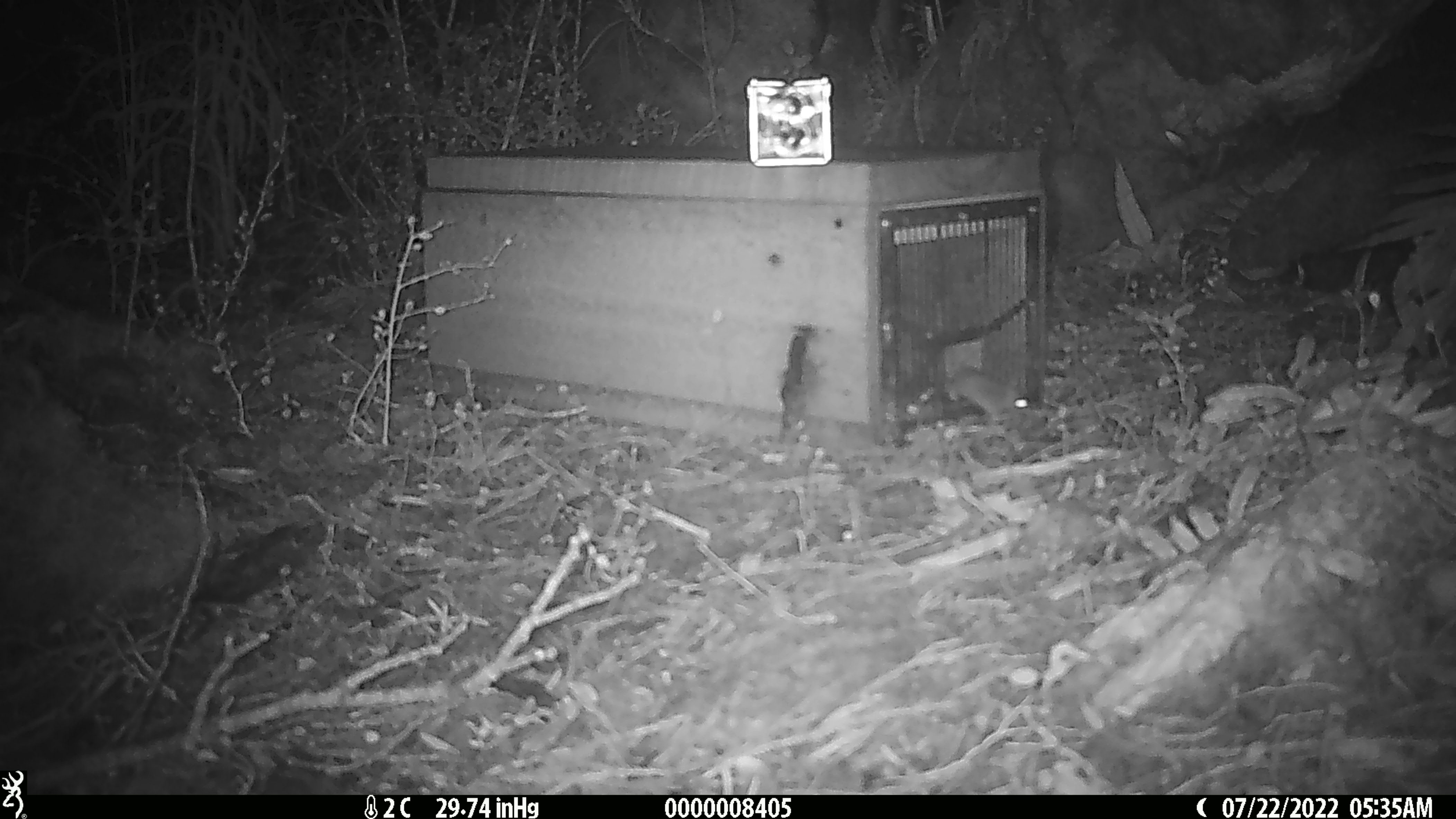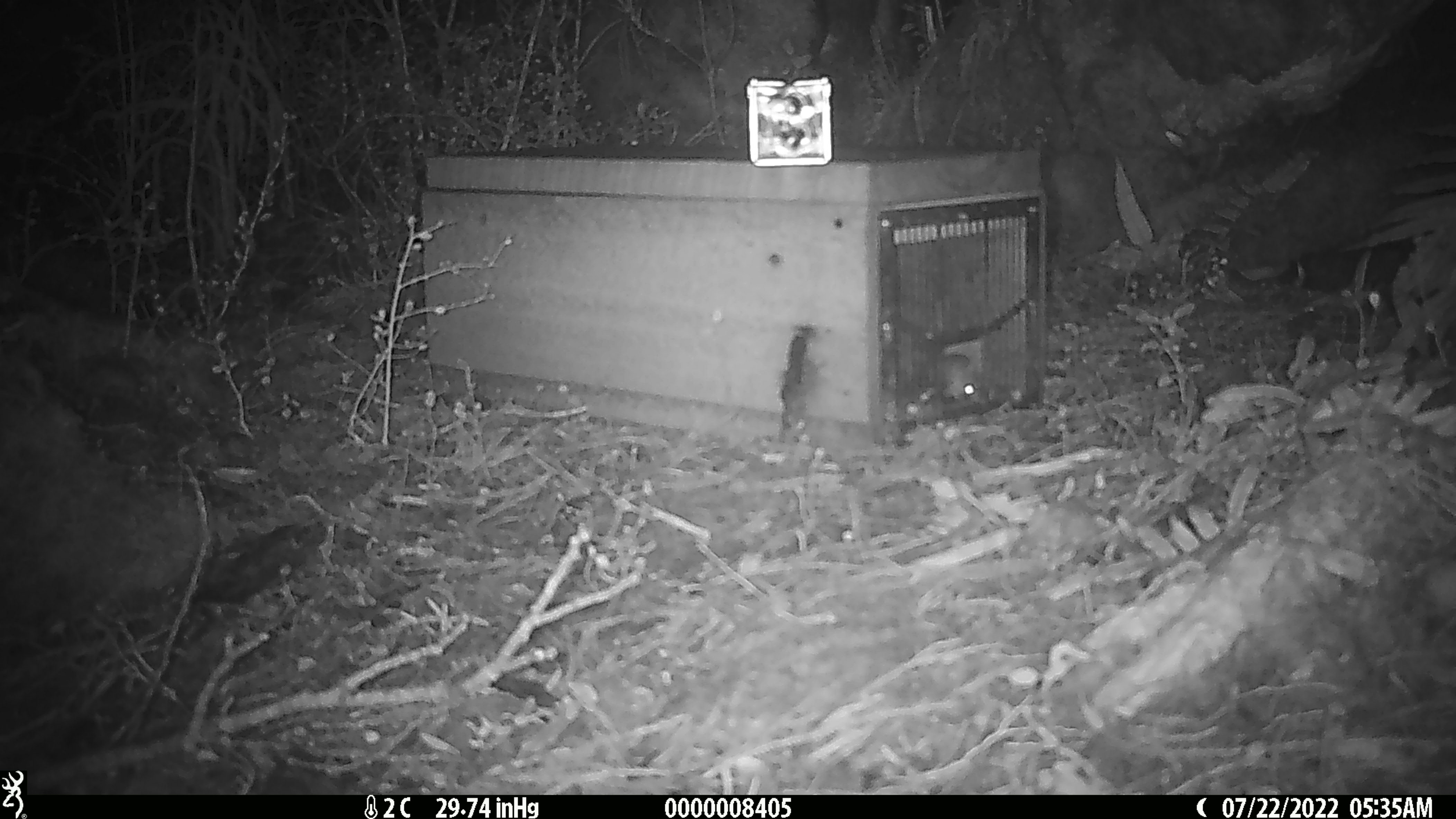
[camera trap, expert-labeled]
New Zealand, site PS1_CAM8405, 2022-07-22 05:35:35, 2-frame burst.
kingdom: Animalia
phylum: Chordata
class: Mammalia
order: Rodentia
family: Muridae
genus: Mus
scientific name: Mus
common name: mouse